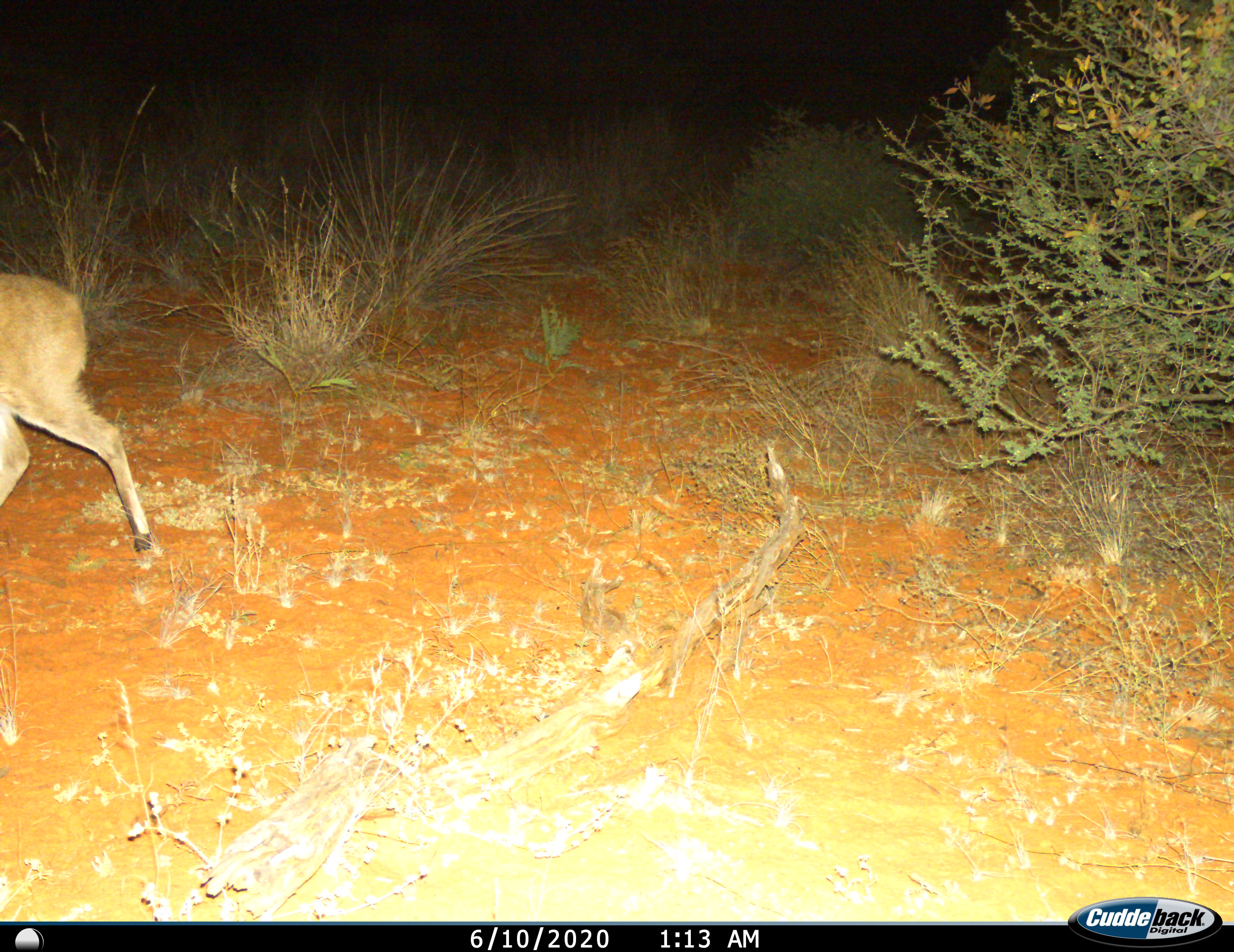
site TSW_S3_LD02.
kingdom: Animalia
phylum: Chordata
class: Mammalia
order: Artiodactyla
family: Bovidae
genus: Sylvicapra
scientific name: Sylvicapra grimmia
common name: common duiker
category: duikercommongrey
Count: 1.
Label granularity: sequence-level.